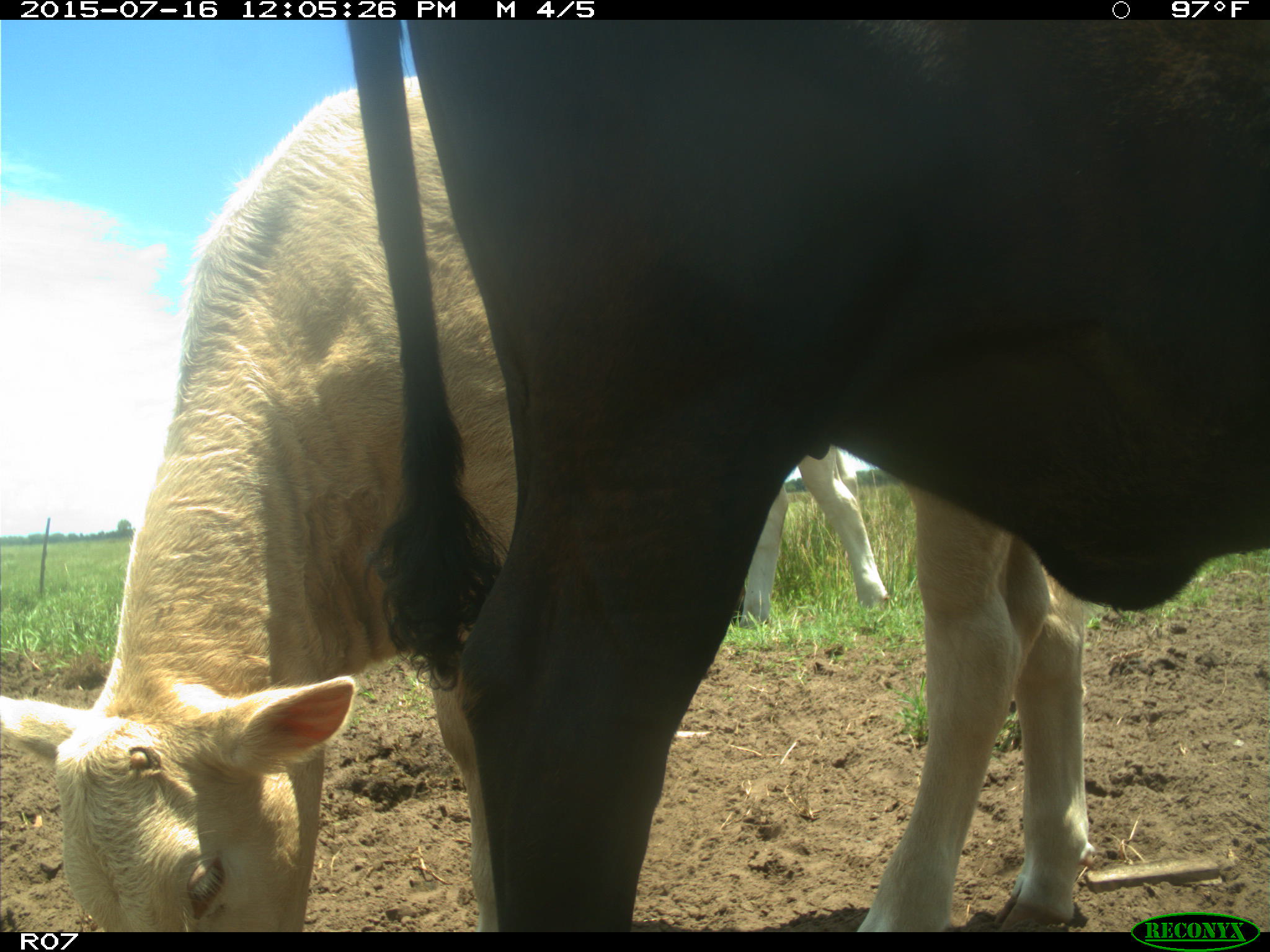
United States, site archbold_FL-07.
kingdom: Animalia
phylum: Chordata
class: Mammalia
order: Artiodactyla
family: Bovidae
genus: Bos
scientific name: Bos taurus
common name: domestic cow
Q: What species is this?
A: Bos taurus (domestic cow).